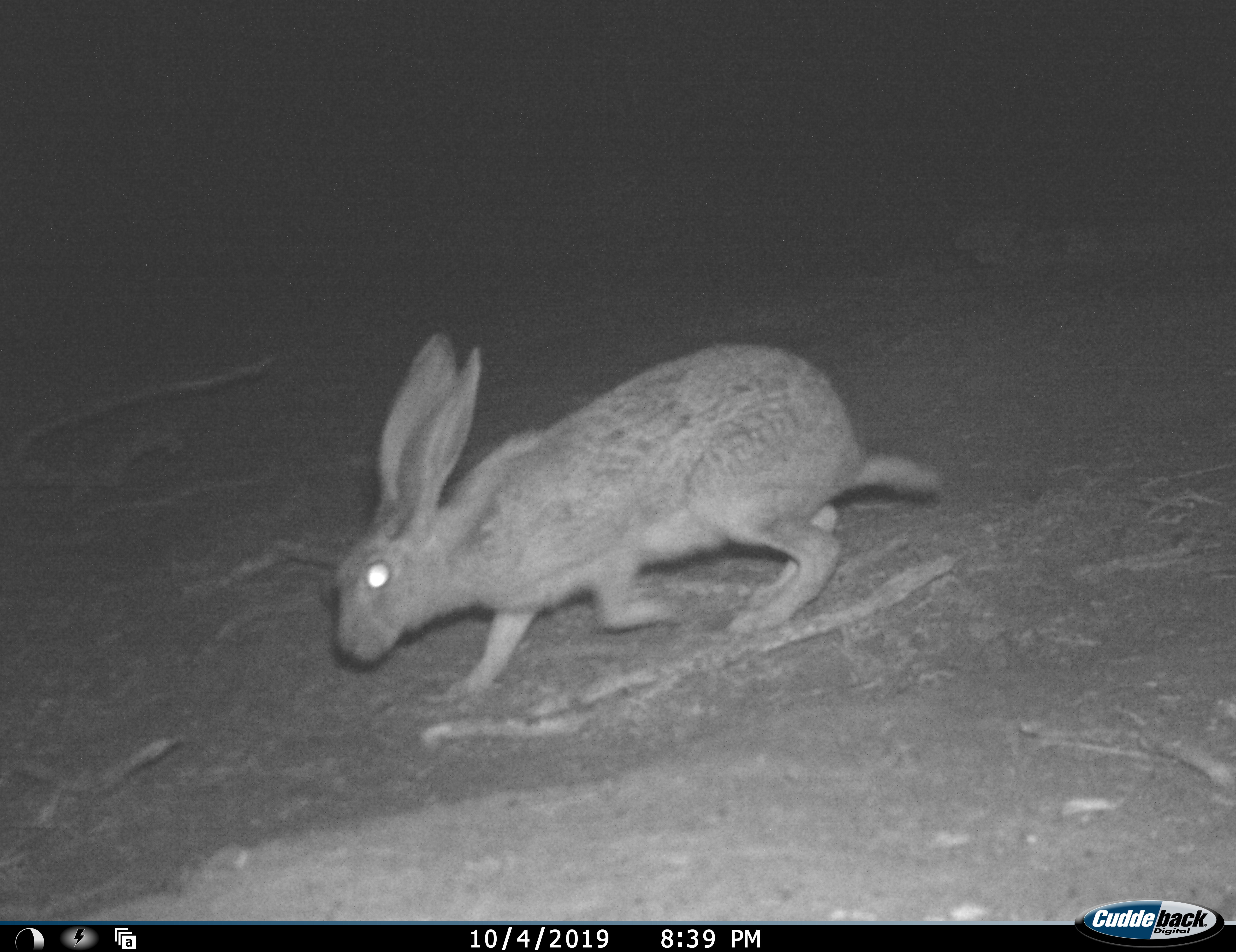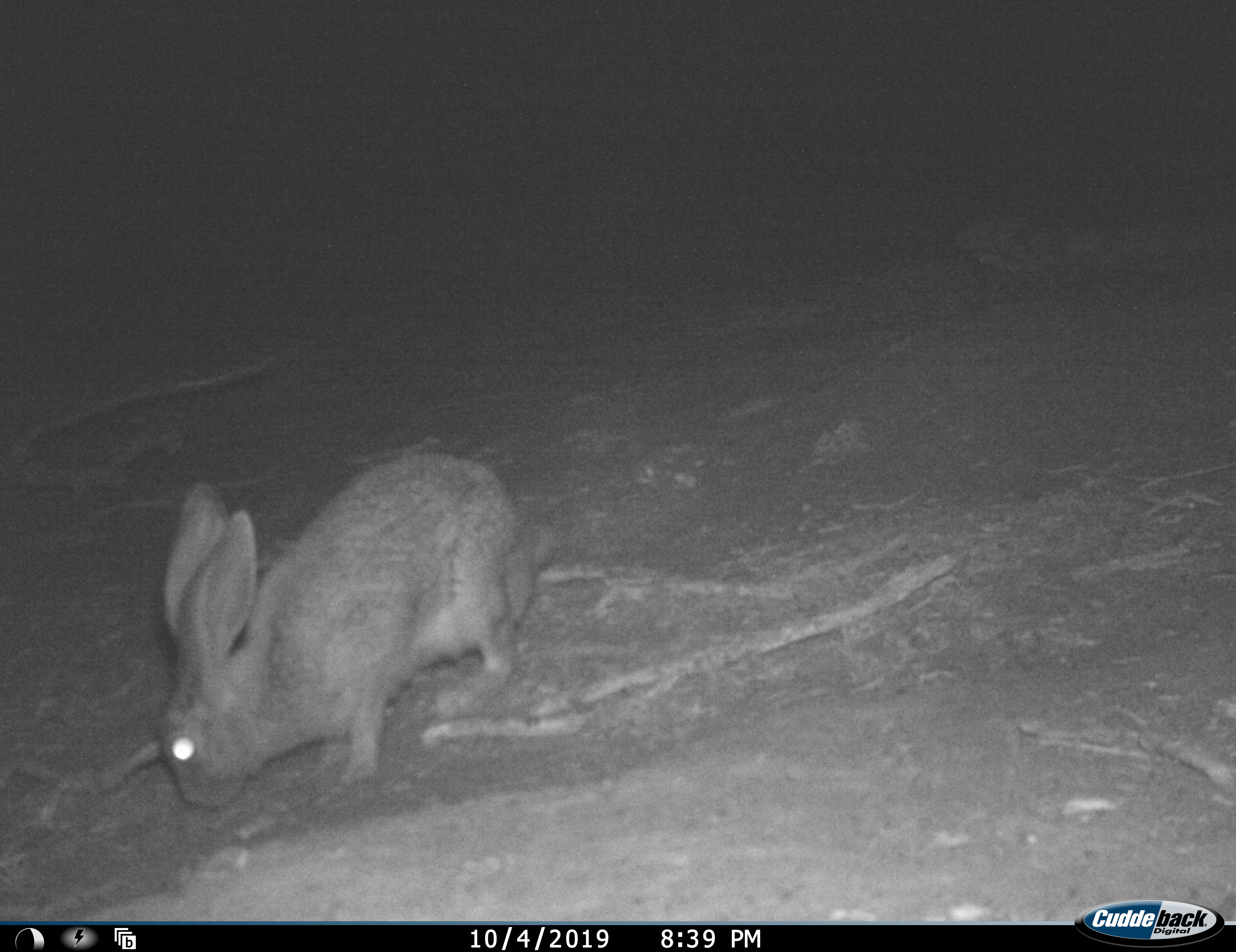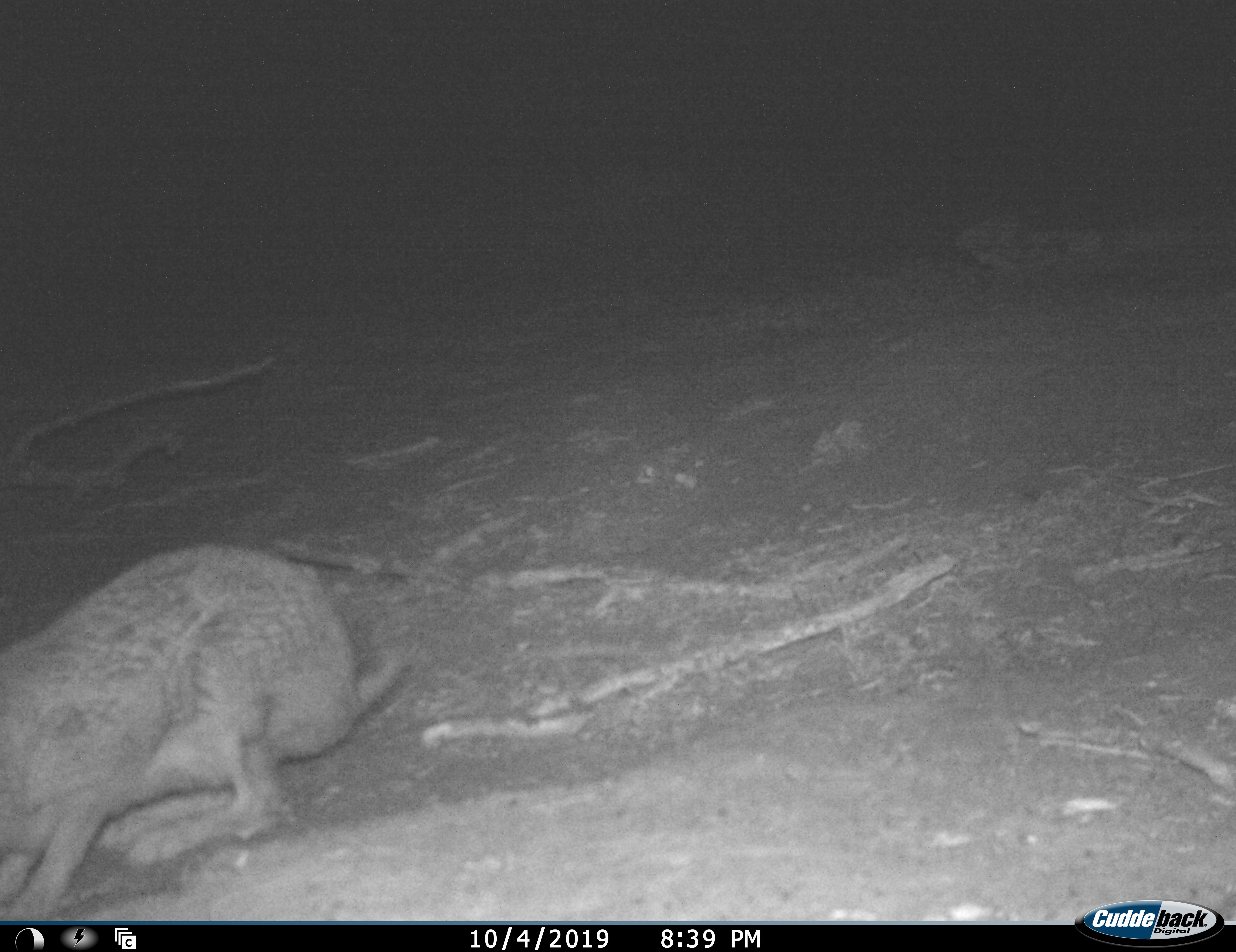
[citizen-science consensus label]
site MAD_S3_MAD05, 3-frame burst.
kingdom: Animalia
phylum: Chordata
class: Mammalia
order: Lagomorpha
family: Leporidae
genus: Lepus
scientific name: Lepus capensis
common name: cape hare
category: harecape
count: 1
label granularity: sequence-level